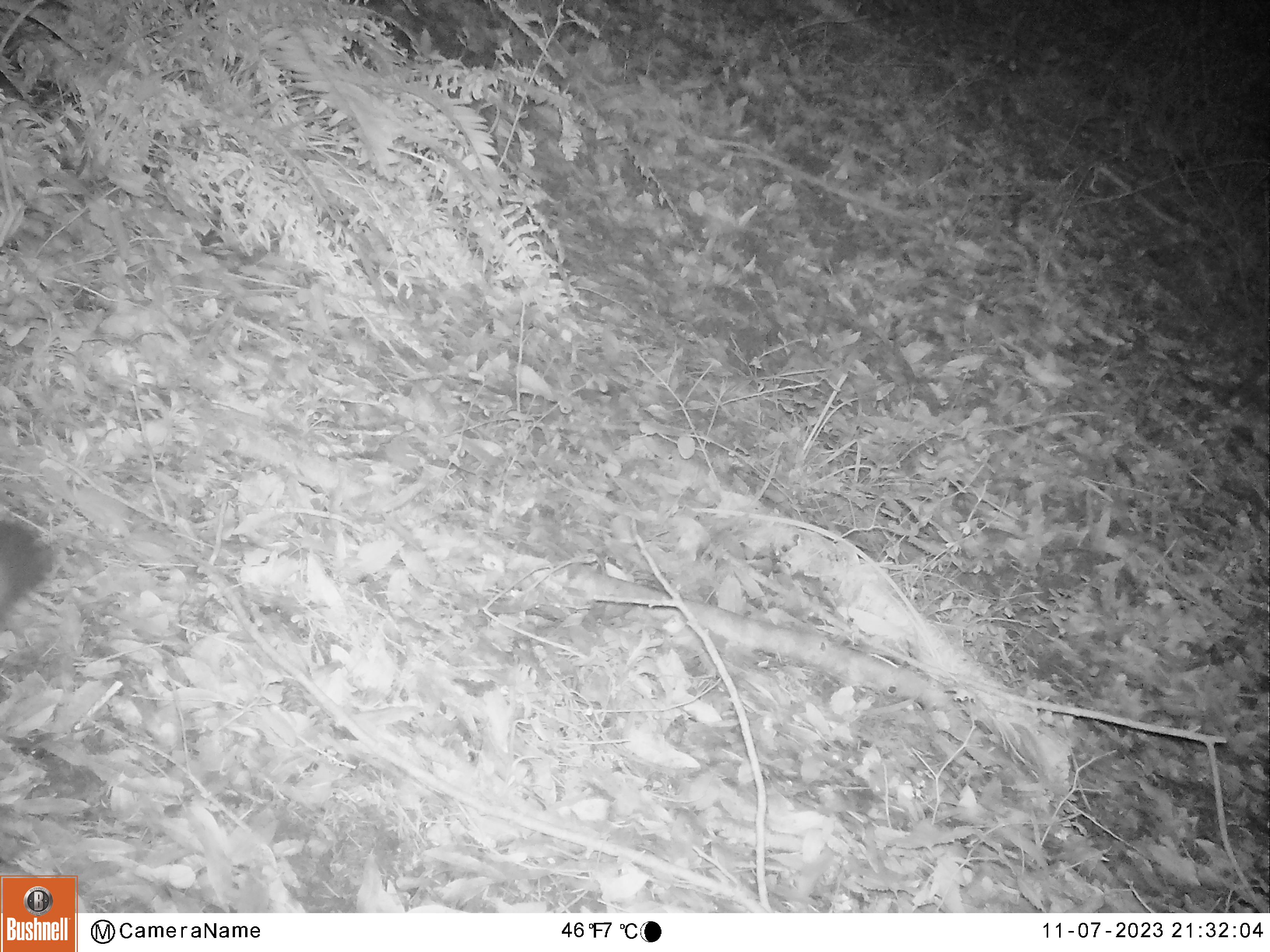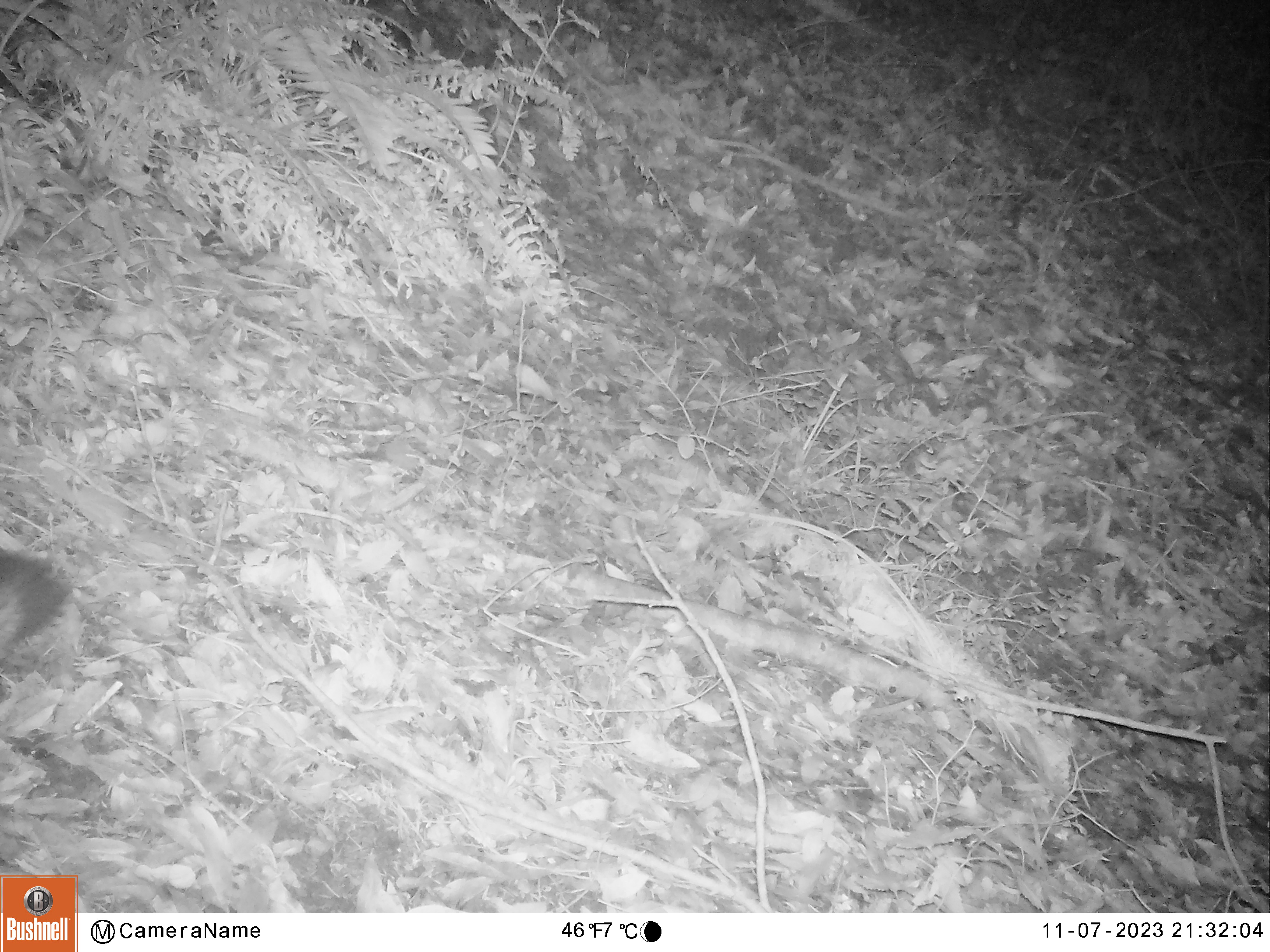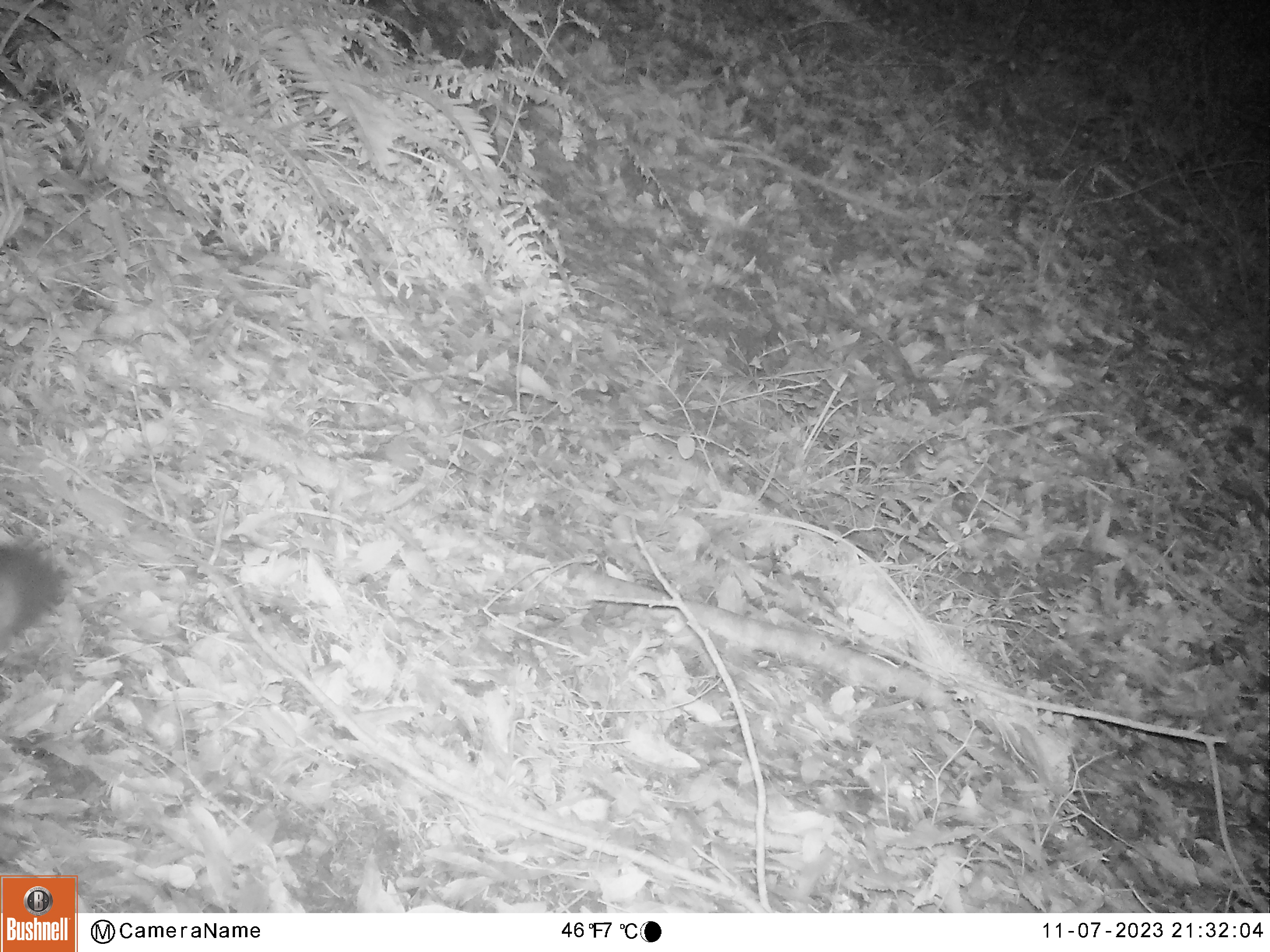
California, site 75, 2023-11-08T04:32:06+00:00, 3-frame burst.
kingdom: Animalia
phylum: Chordata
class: Mammalia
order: Carnivora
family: Canidae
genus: Urocyon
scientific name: Urocyon cinereoargenteus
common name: gray fox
Gray fox (Urocyon cinereoargenteus).